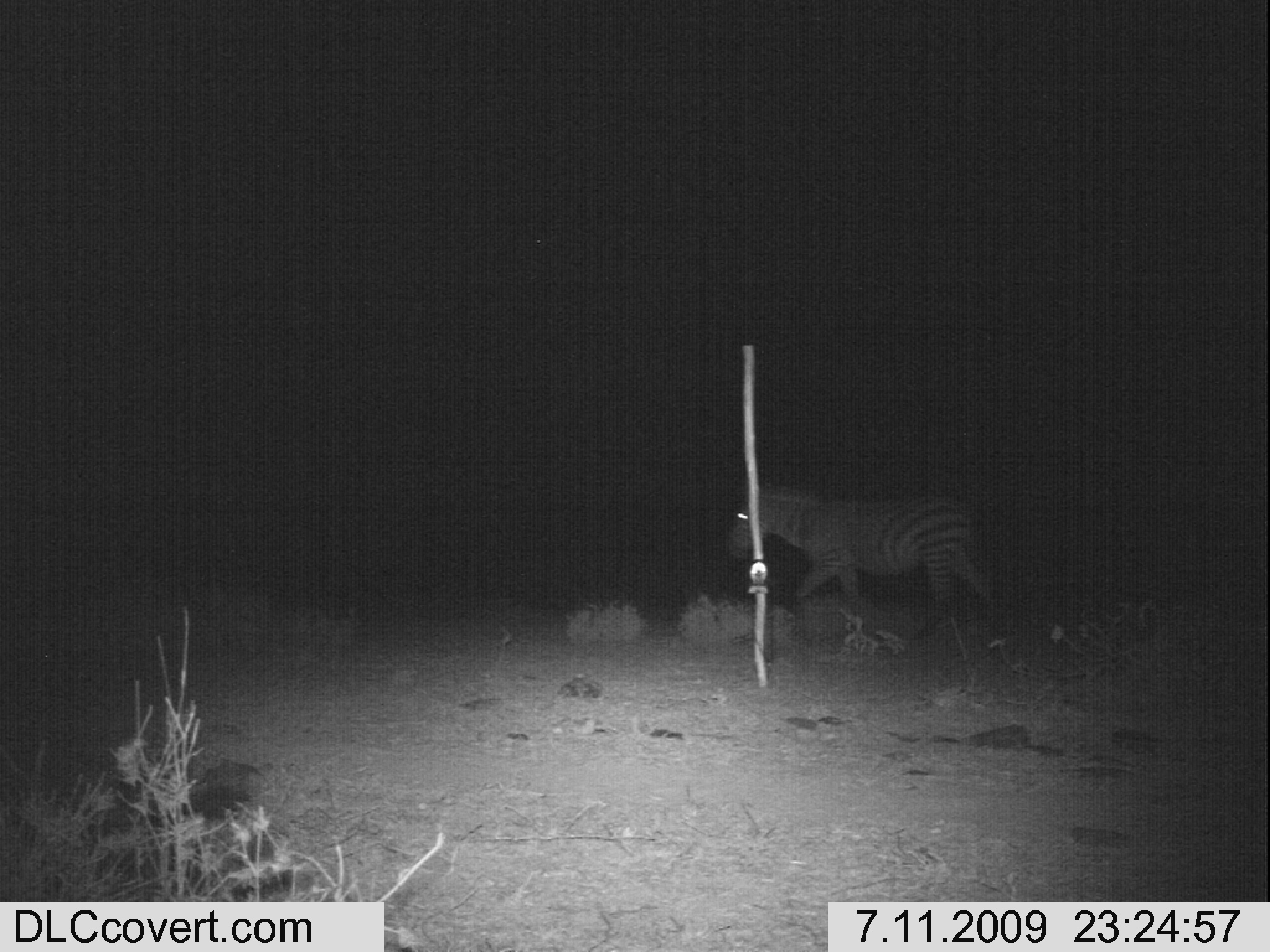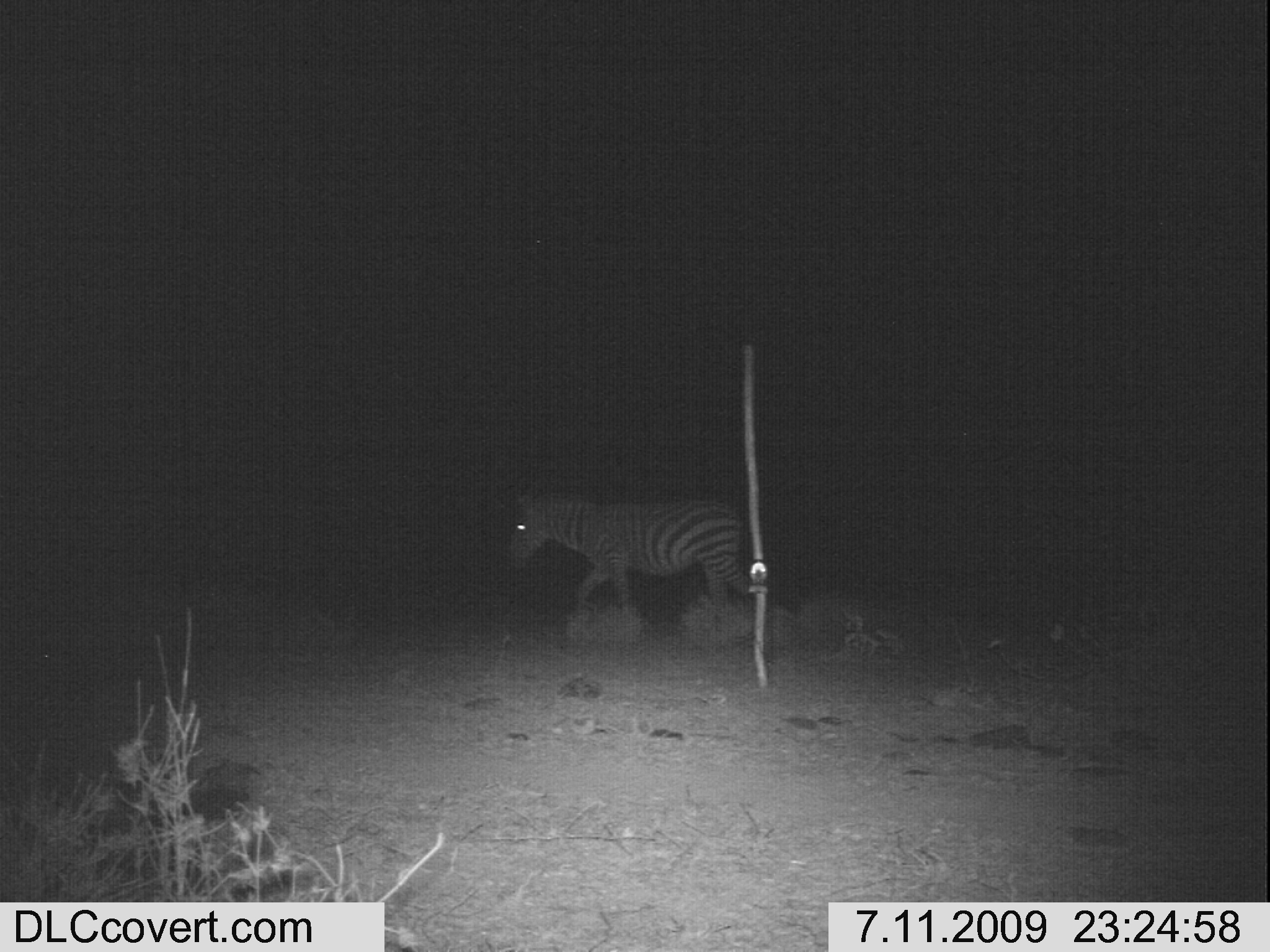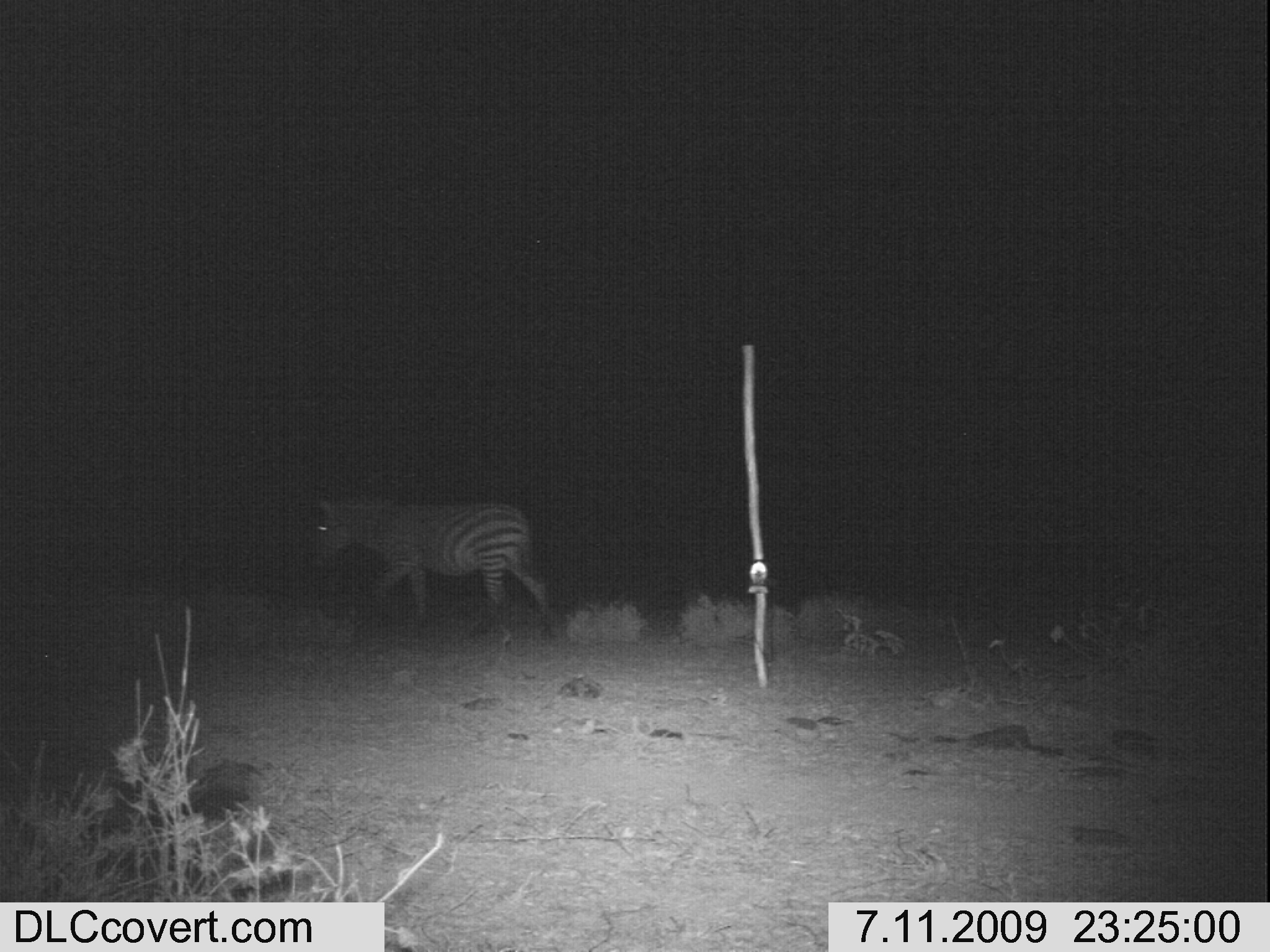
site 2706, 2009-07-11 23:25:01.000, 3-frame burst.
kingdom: Animalia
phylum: Chordata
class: Mammalia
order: Perissodactyla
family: Equidae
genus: Equus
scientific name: Equus quagga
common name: plains zebra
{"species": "Equus quagga (plains zebra)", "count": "1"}